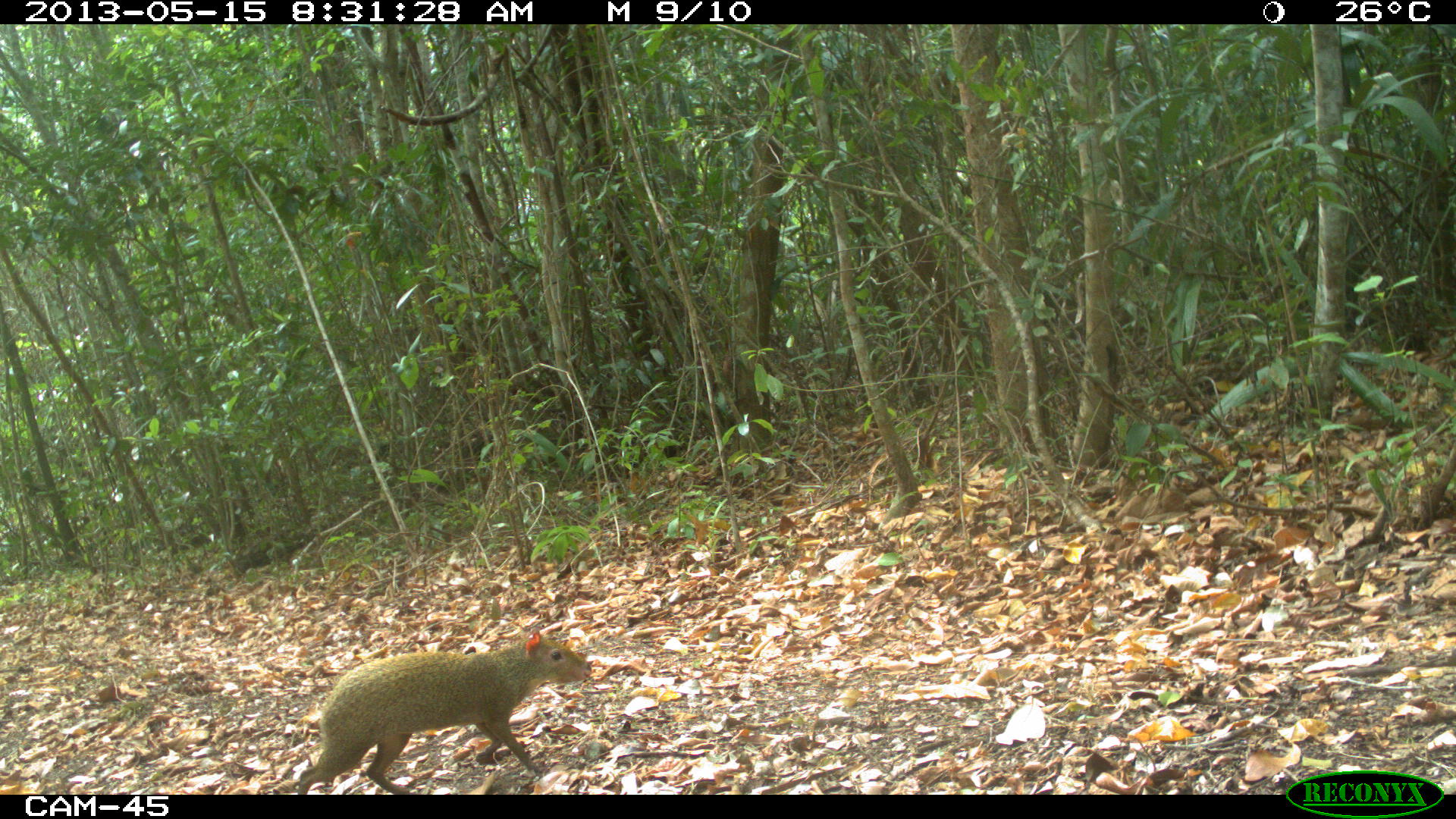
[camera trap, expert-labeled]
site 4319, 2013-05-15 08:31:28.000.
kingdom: Animalia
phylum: Chordata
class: Mammalia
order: Rodentia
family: Dasyproctidae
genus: Dasyprocta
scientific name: Dasyprocta punctata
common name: central american agouti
Dasyprocta punctata (central american agouti), count 1.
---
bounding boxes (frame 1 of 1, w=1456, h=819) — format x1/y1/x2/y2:
dasyprocta punctata: 296/629/593/795